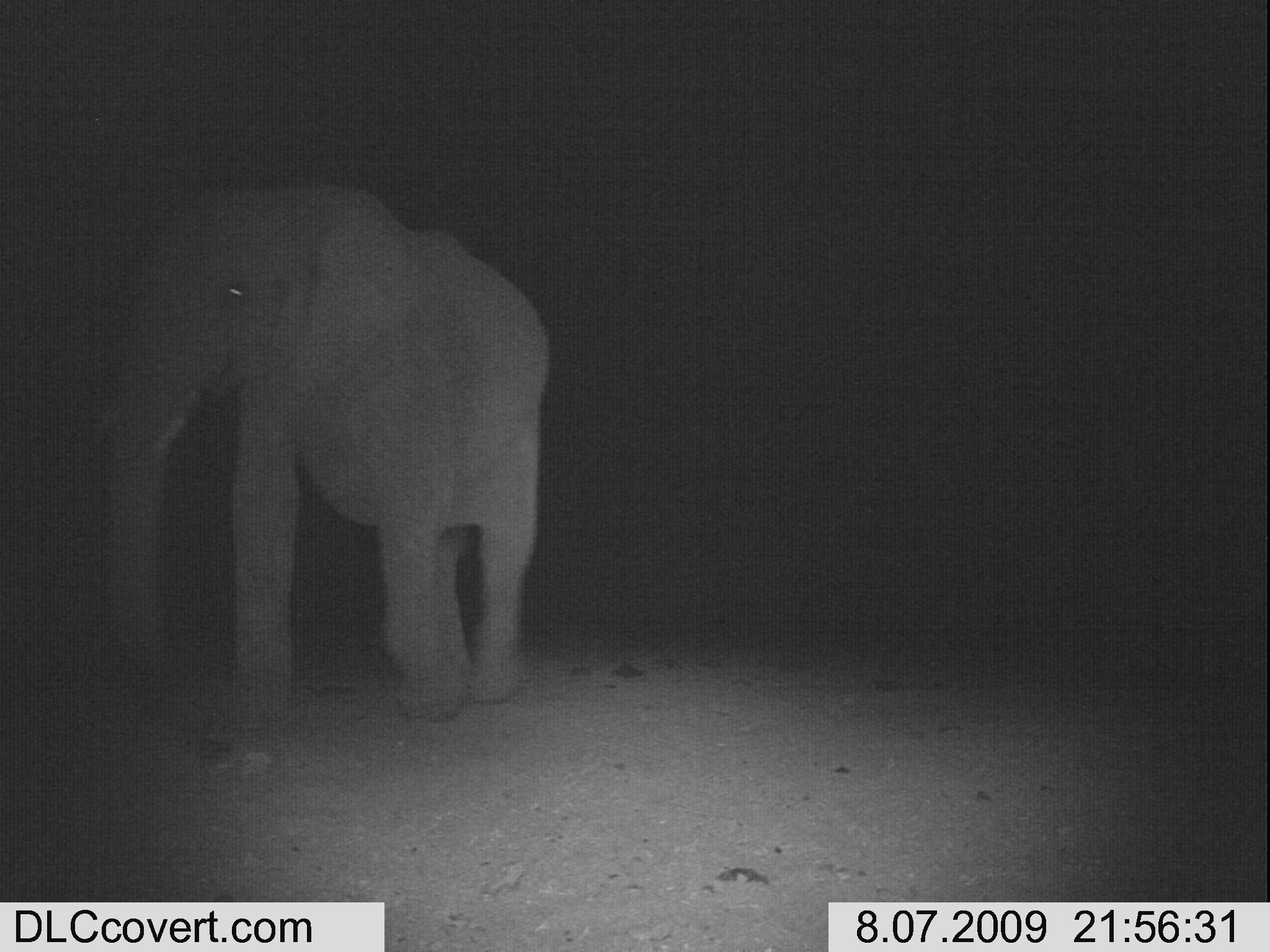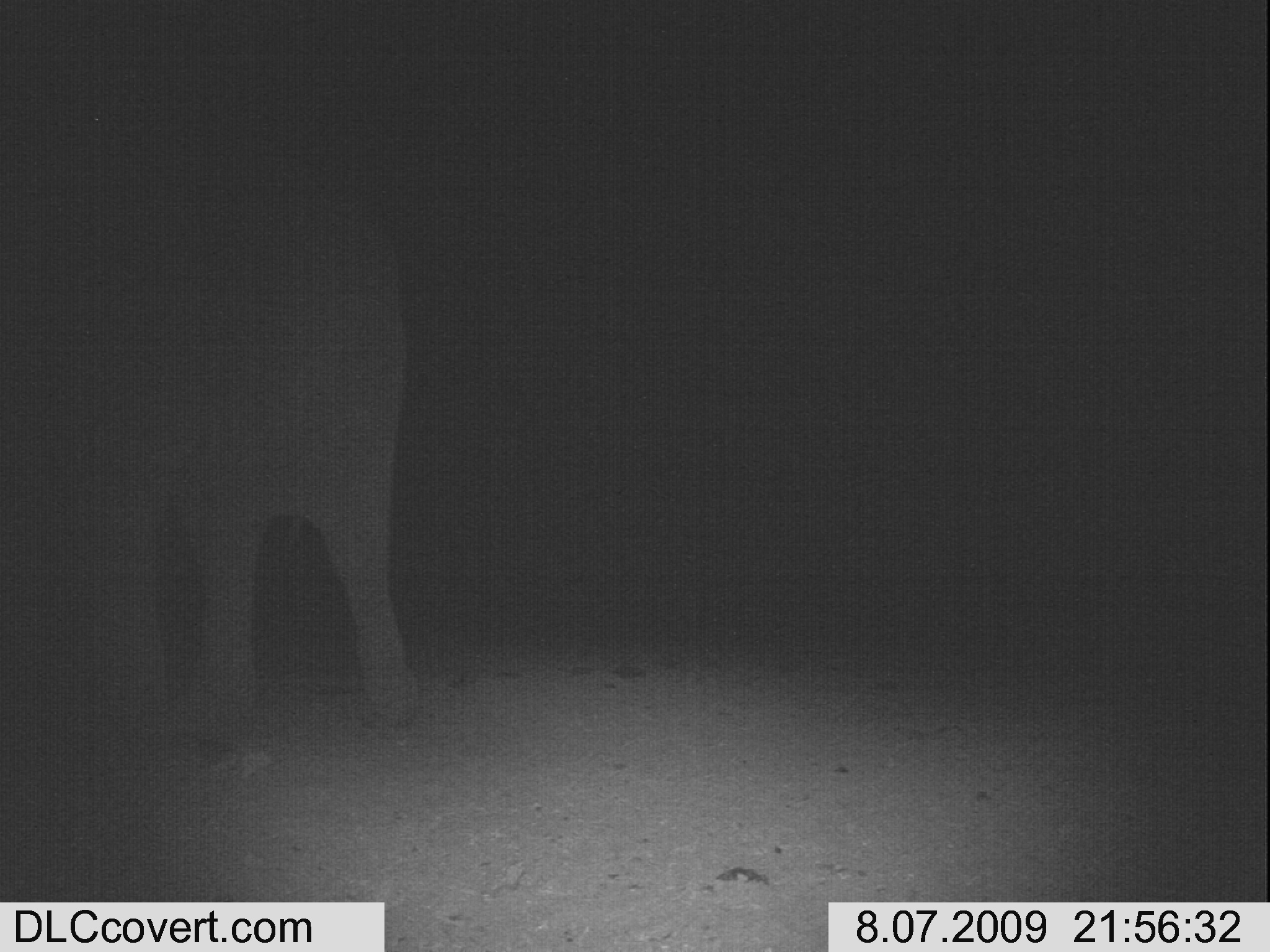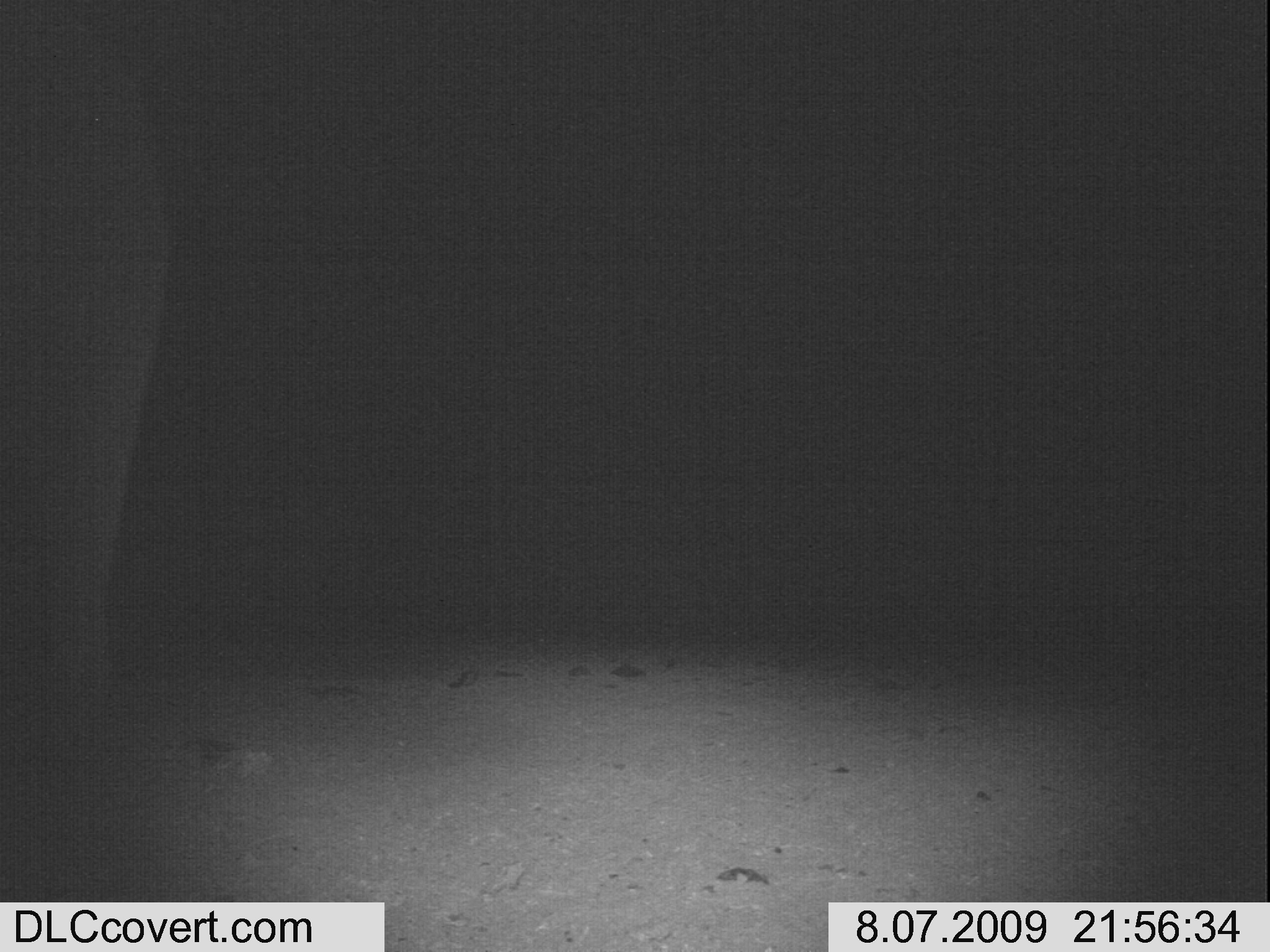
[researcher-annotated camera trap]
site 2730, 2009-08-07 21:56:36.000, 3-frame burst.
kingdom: Animalia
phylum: Chordata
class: Mammalia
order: Proboscidea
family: Elephantidae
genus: Loxodonta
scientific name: Loxodonta africana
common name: african bush elephant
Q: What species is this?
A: Loxodonta africana (african bush elephant).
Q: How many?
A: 1.